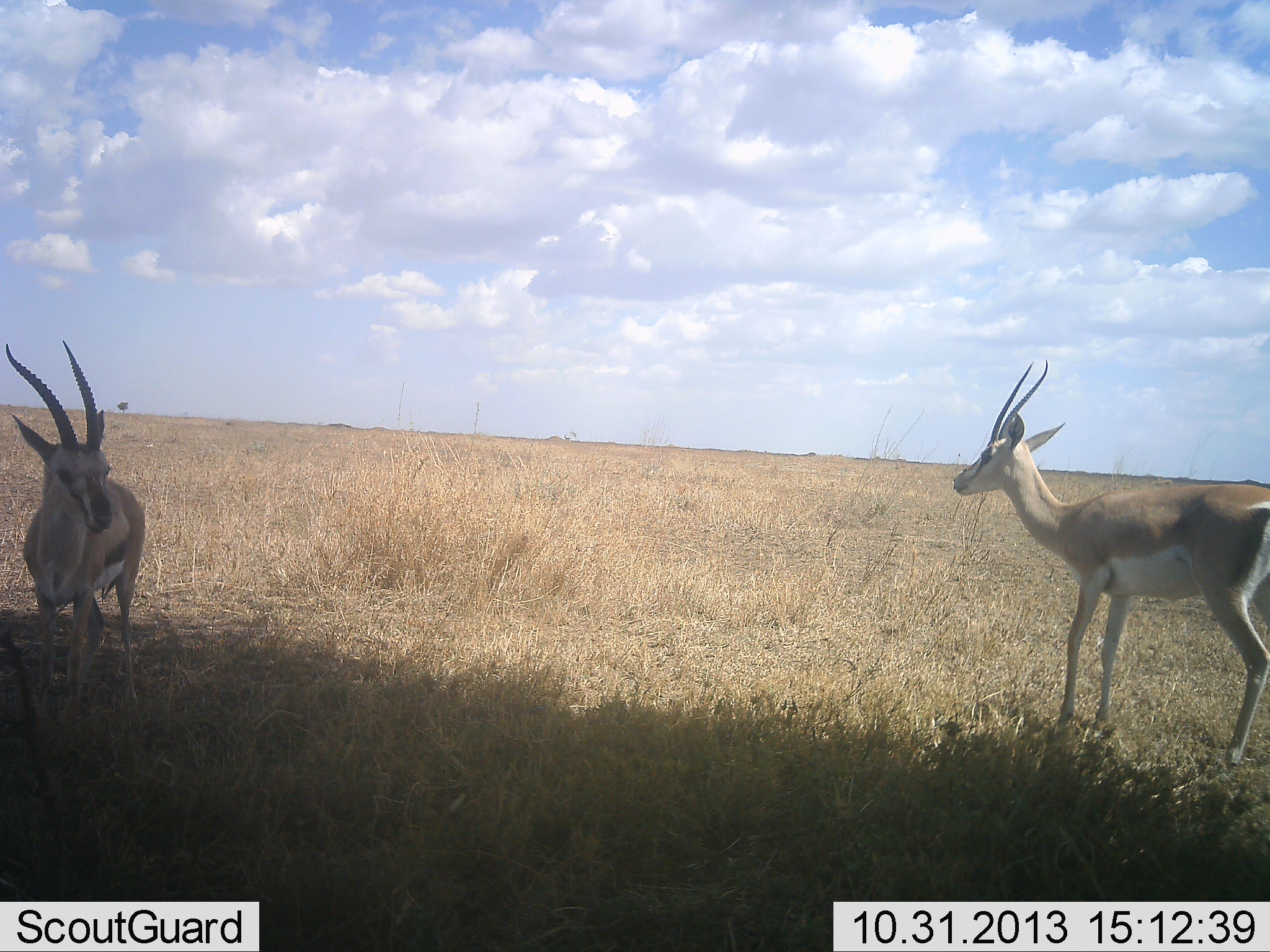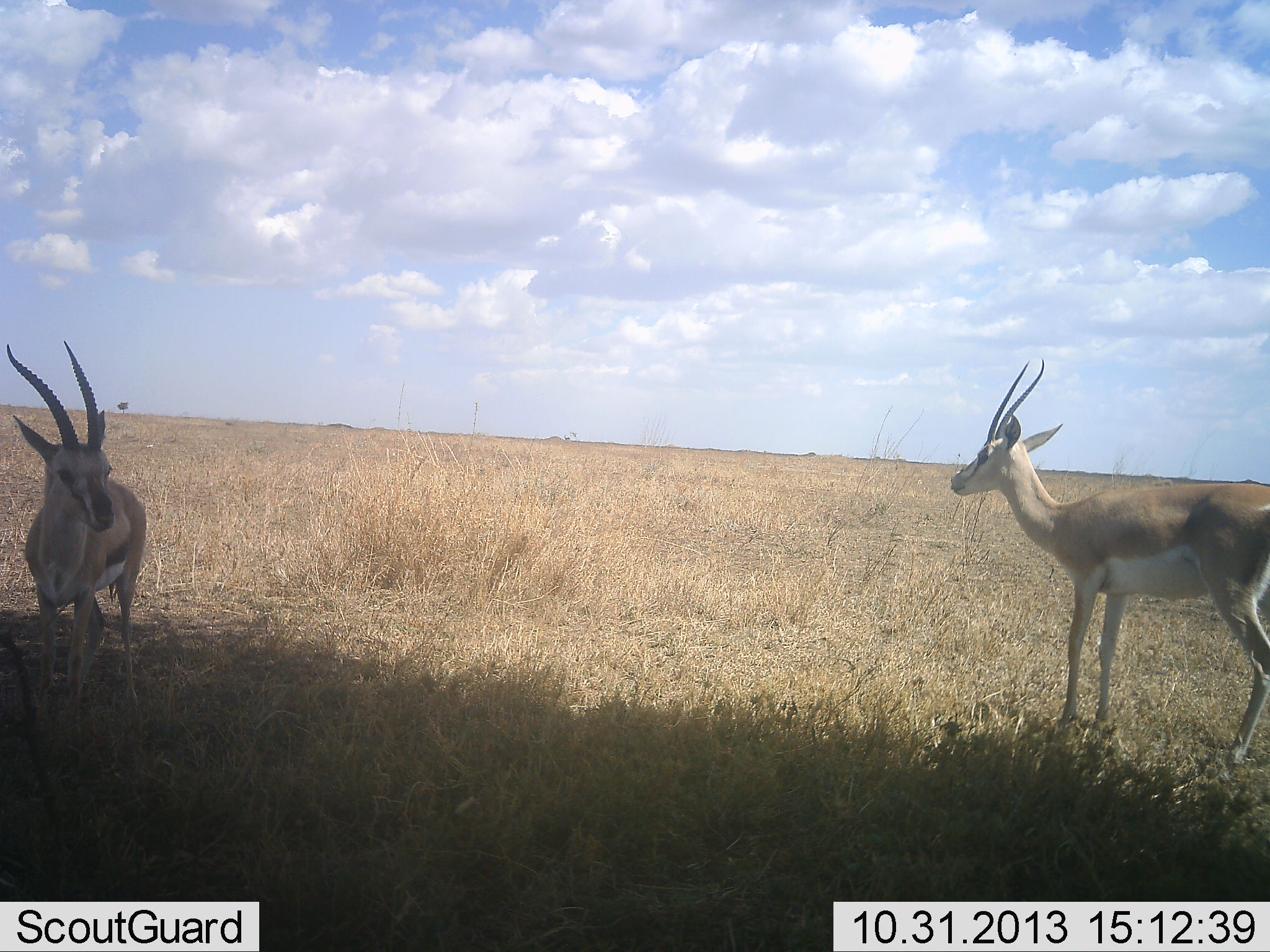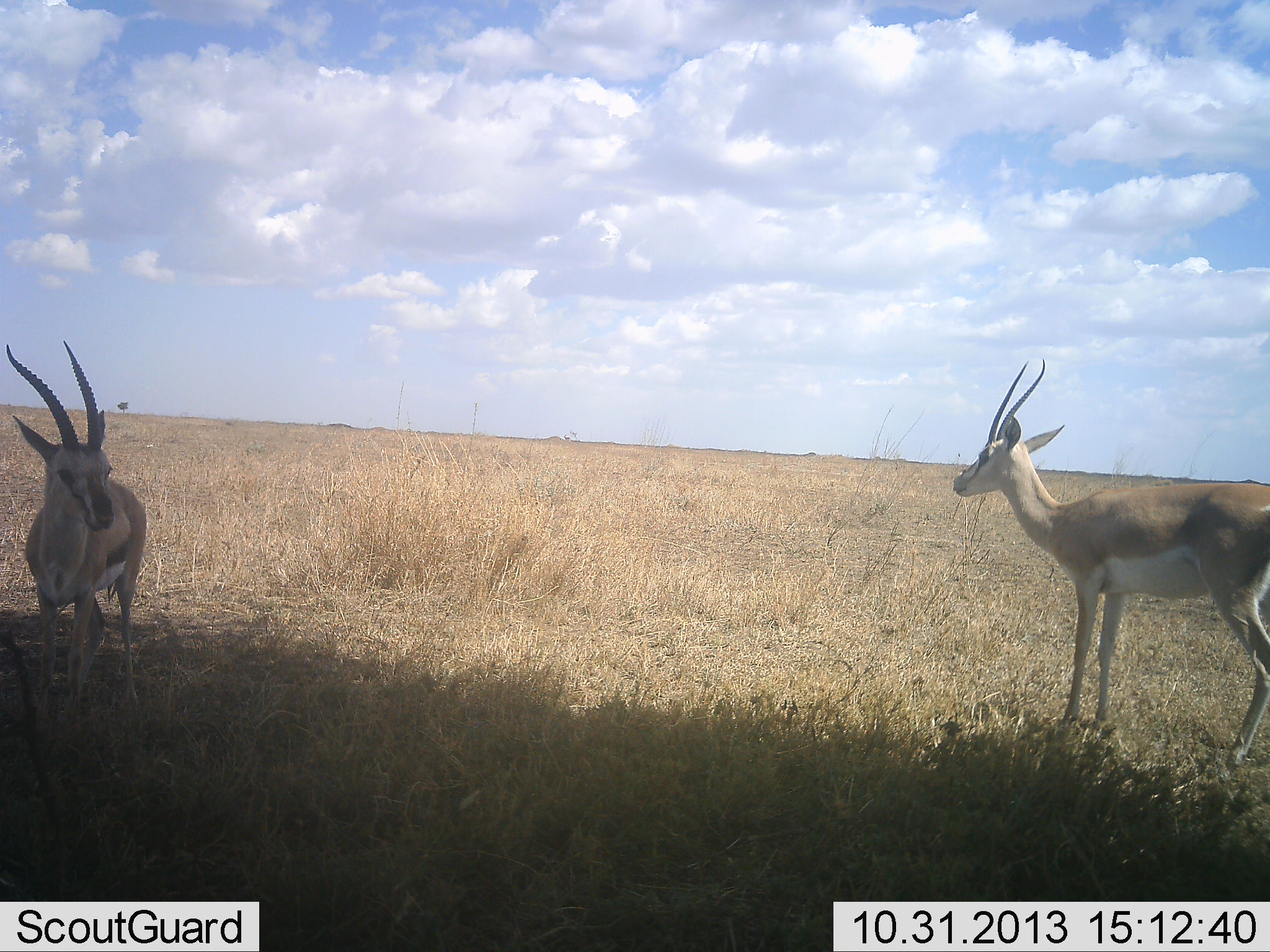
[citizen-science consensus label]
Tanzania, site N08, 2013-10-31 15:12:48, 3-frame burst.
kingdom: Animalia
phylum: Chordata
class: Mammalia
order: Artiodactyla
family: Bovidae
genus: Nanger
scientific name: Nanger granti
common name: grant's gazelle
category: gazellegrants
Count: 1.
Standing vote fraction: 100%.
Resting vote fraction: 3%.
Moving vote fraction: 0%.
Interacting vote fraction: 0%.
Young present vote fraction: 0%.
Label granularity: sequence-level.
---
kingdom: Animalia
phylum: Chordata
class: Mammalia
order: Artiodactyla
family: Bovidae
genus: Eudorcas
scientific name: Eudorcas thomsonii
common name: thomson's gazelle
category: gazellethomsons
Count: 1.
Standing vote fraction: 100%.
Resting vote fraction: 0%.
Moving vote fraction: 0%.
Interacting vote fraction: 0%.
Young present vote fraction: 0%.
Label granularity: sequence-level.